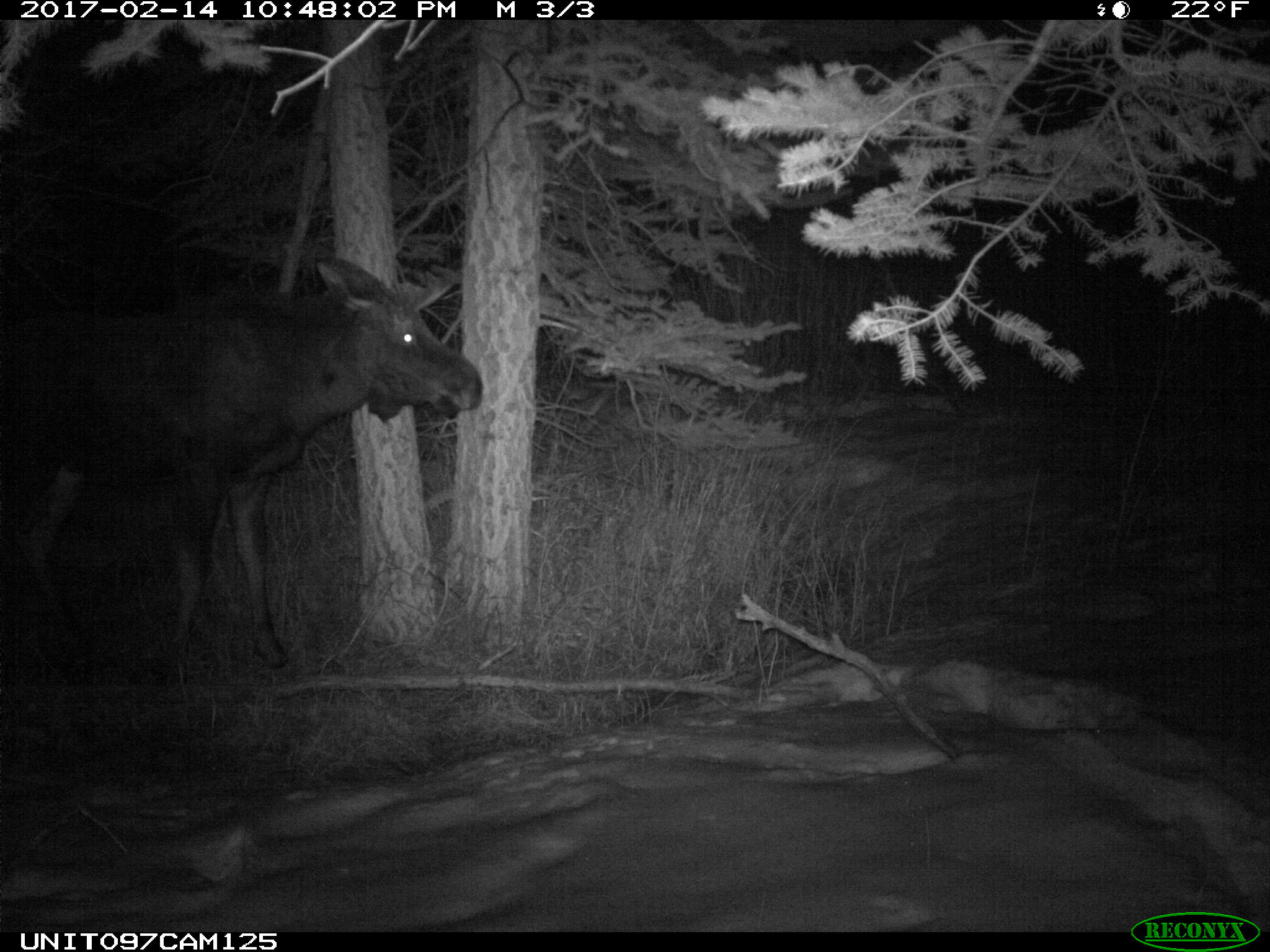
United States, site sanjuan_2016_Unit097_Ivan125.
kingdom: Animalia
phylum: Chordata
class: Mammalia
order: Artiodactyla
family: Cervidae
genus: Alces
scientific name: Alces alces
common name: moose